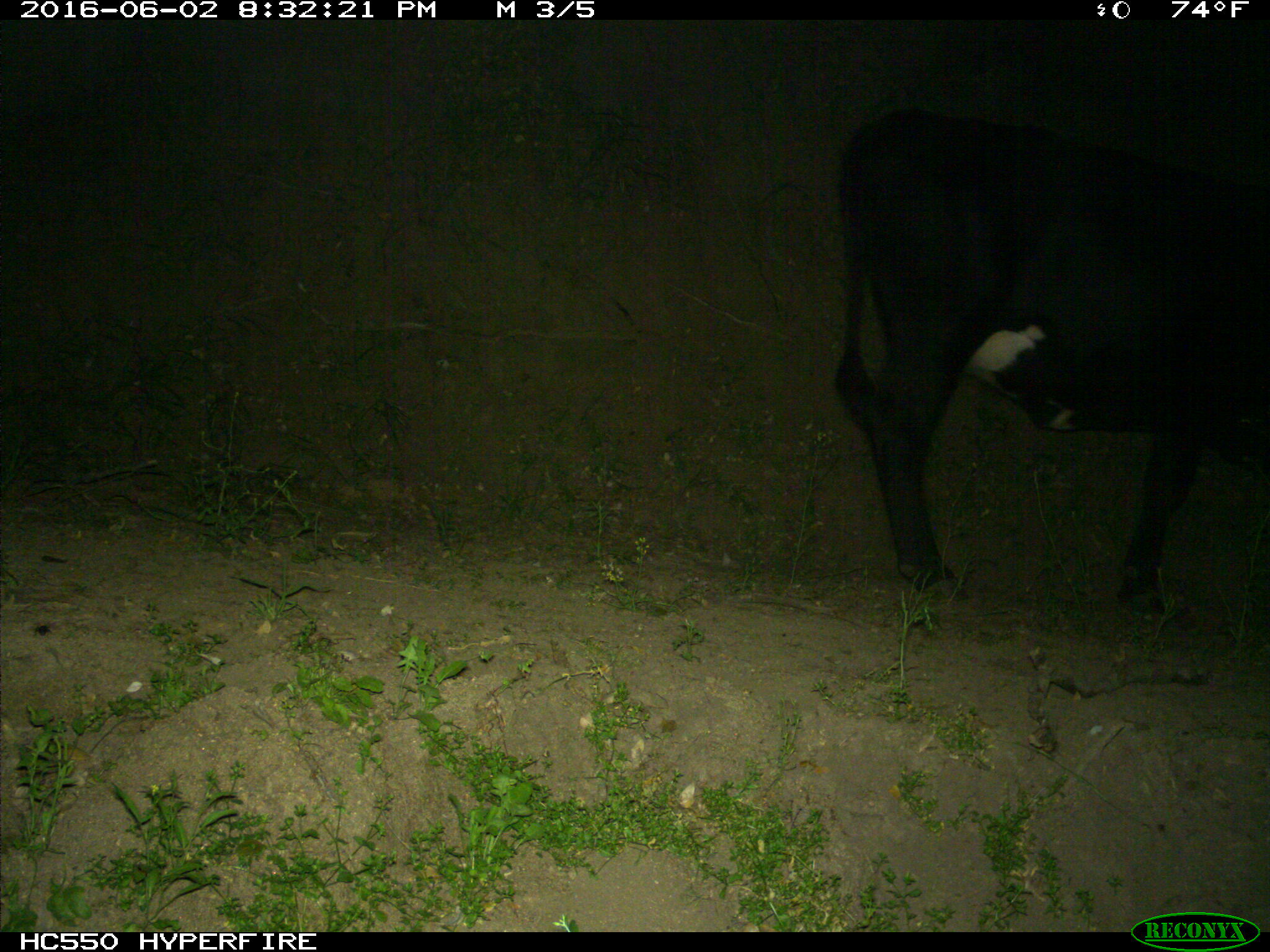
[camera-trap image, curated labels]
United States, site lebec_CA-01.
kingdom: Animalia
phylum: Chordata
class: Mammalia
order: Artiodactyla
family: Bovidae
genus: Bos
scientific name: Bos taurus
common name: domestic cow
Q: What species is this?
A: Bos taurus (domestic cow).